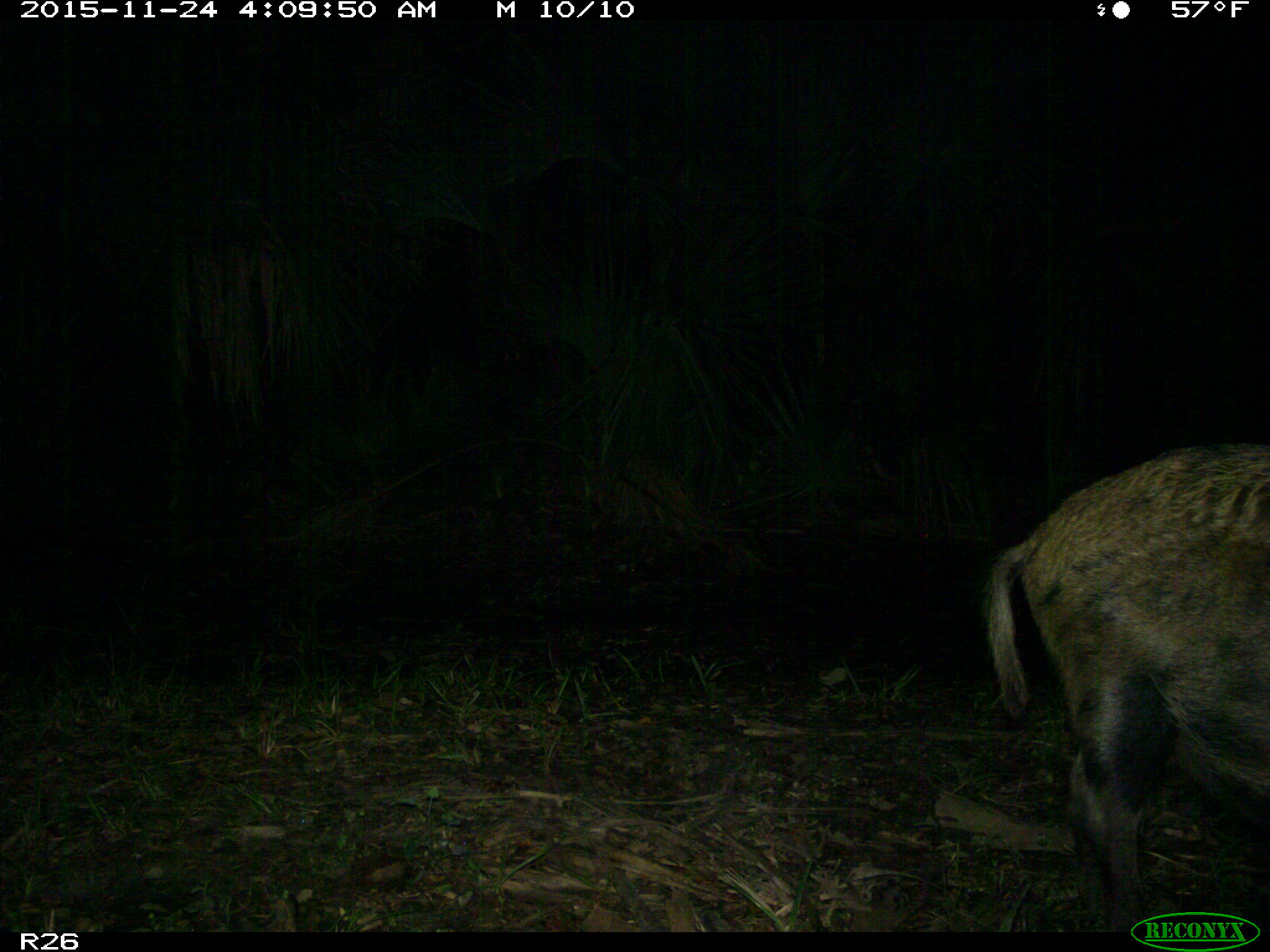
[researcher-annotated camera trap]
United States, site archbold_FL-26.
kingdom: Animalia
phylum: Chordata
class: Mammalia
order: Artiodactyla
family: Suidae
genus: Sus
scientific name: Sus scrofa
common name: wild boar